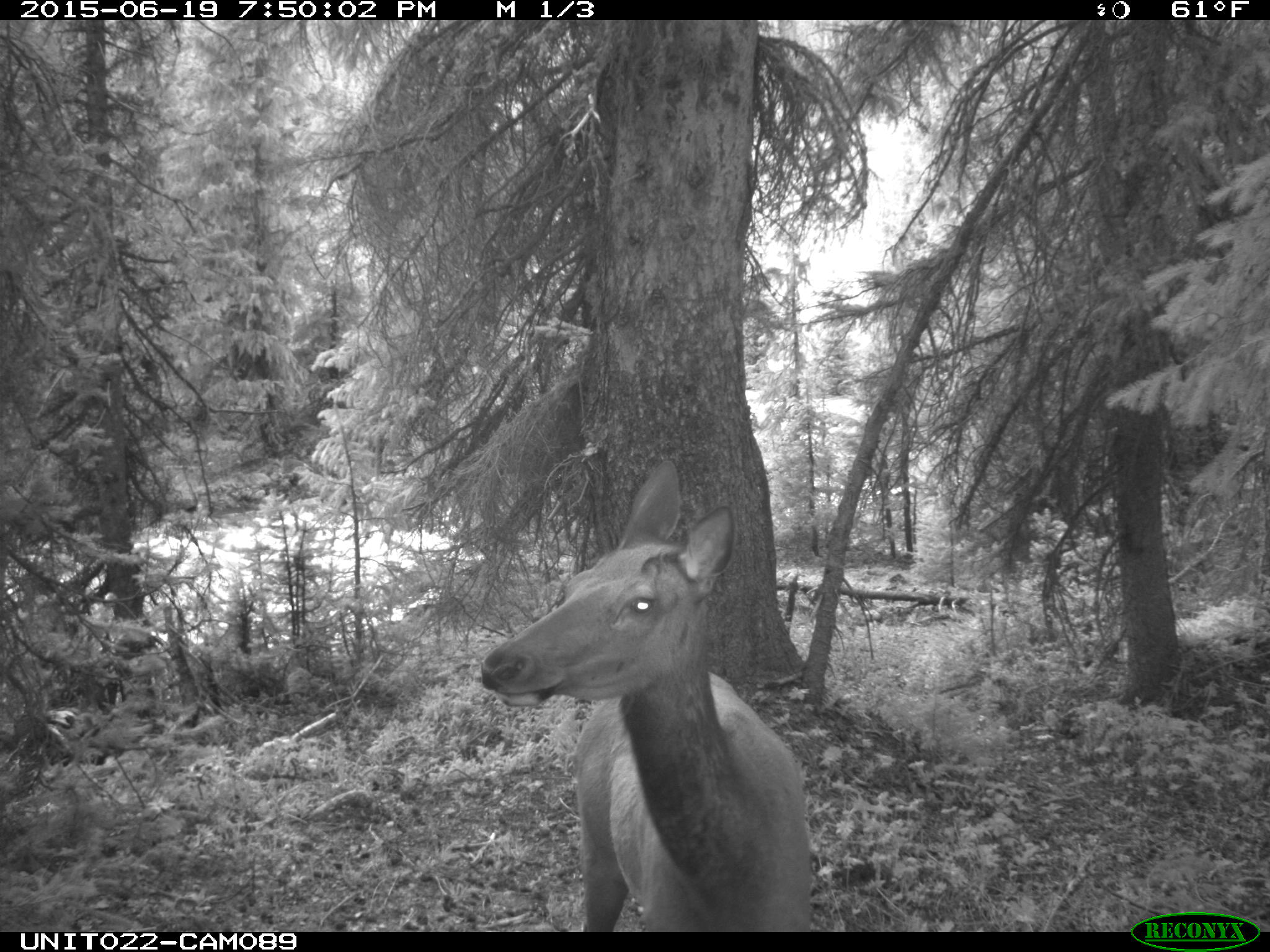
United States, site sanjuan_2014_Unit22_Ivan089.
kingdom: Animalia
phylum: Chordata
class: Mammalia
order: Artiodactyla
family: Cervidae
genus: Cervus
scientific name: Cervus elaphus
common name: red deer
Cervus elaphus (red deer).